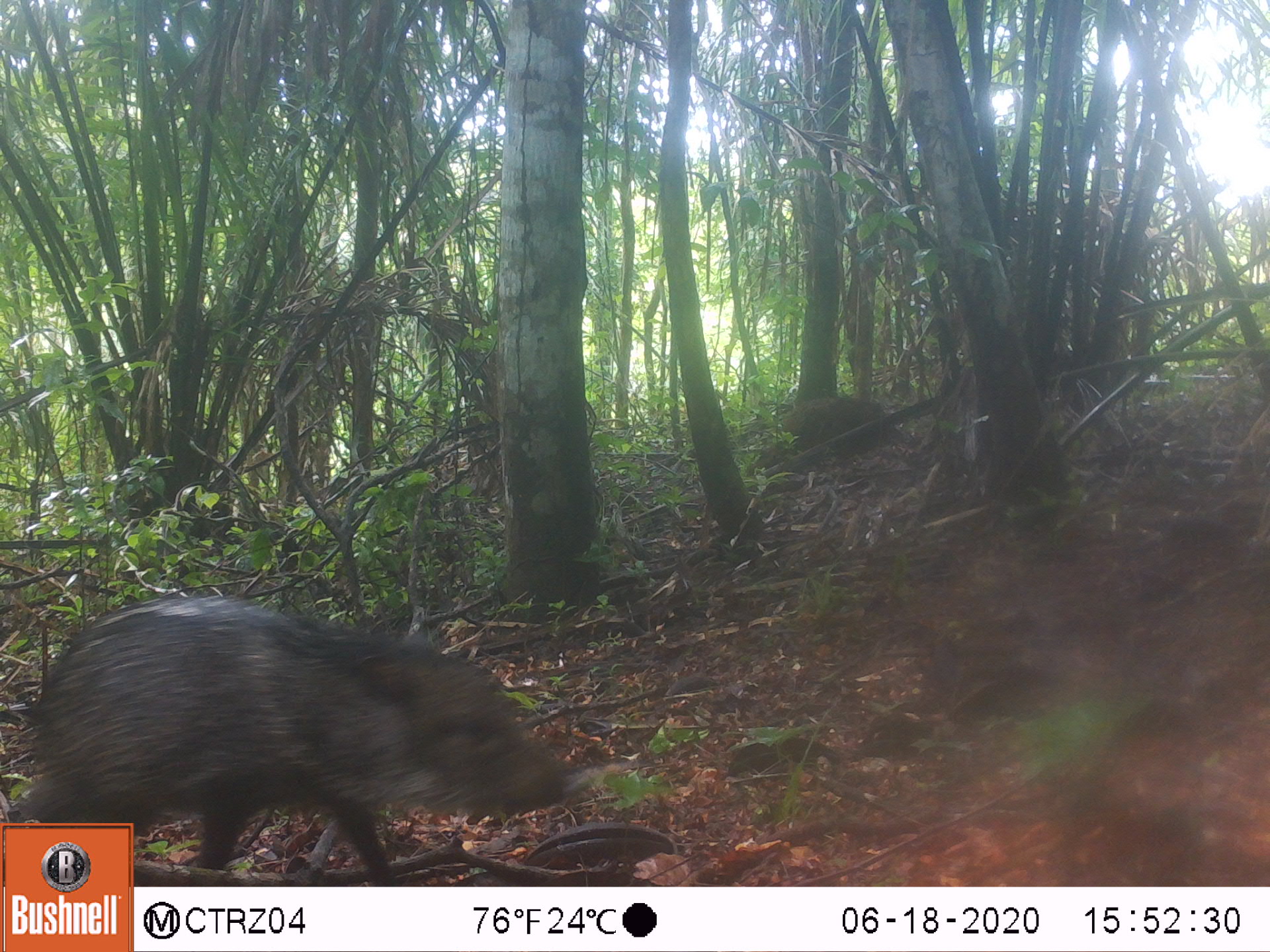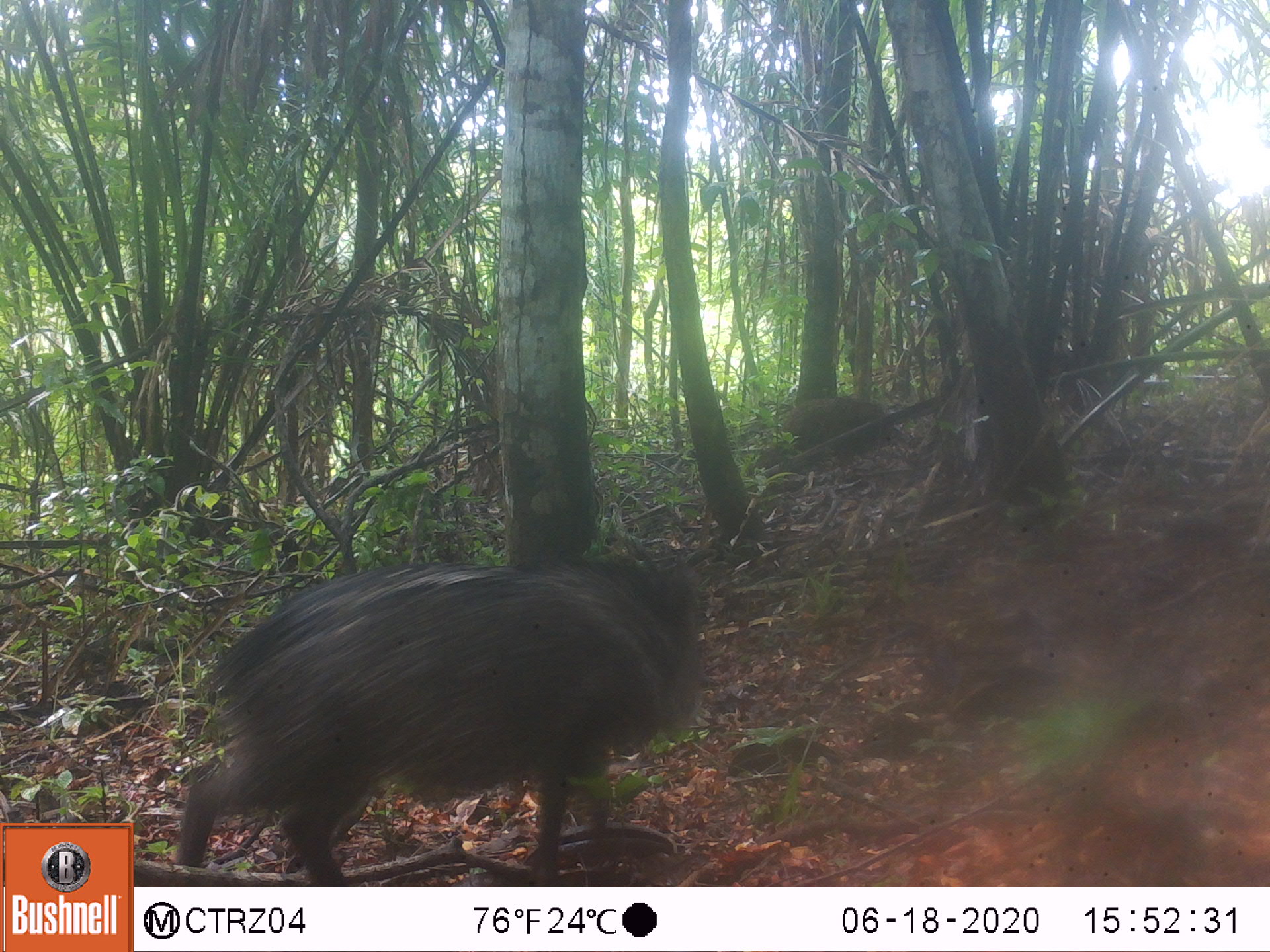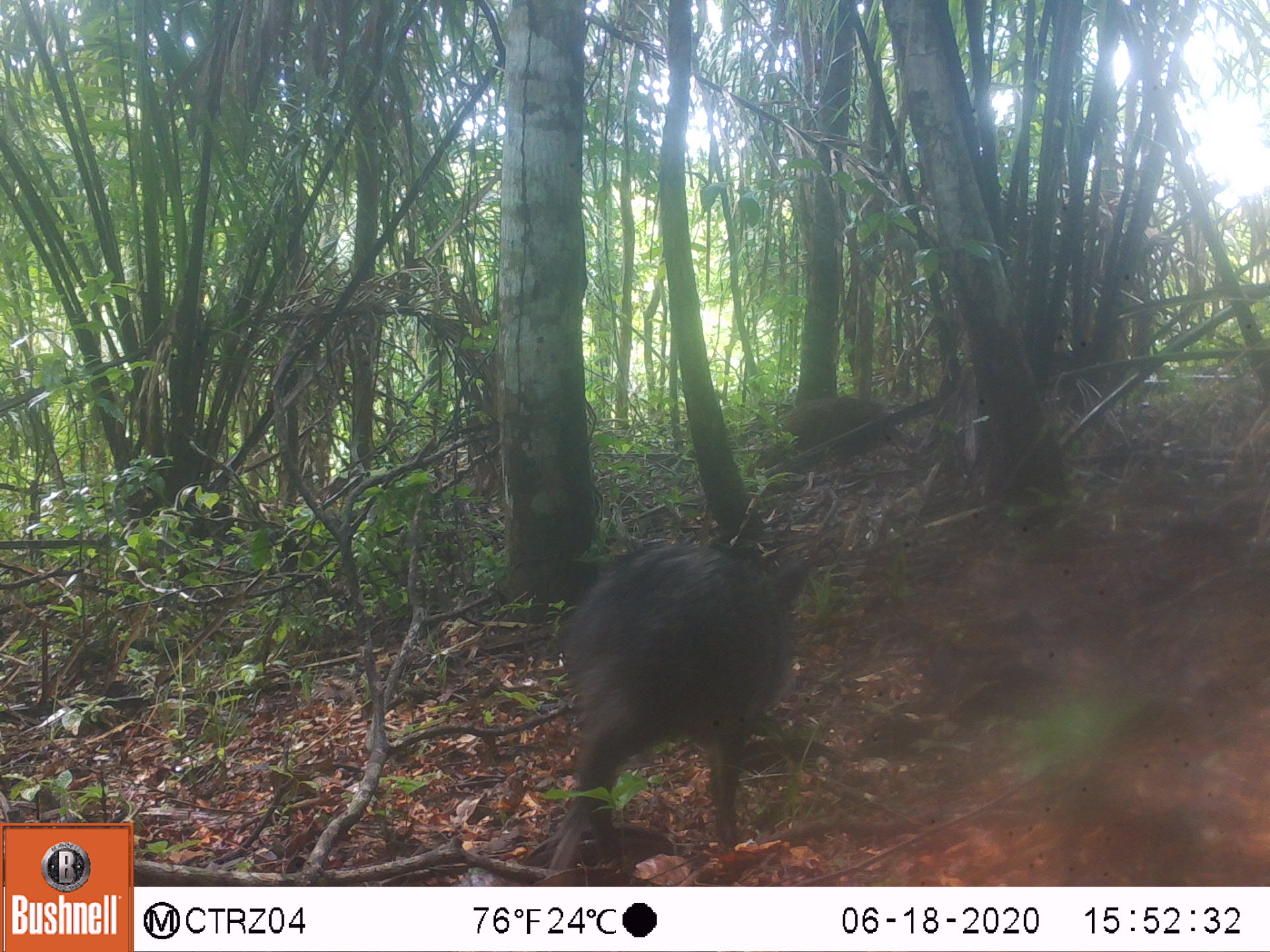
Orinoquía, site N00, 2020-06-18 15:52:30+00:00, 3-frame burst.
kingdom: Animalia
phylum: Chordata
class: Mammalia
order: Artiodactyla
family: Tayassuidae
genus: Pecari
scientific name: Pecari tajacu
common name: collared peccary